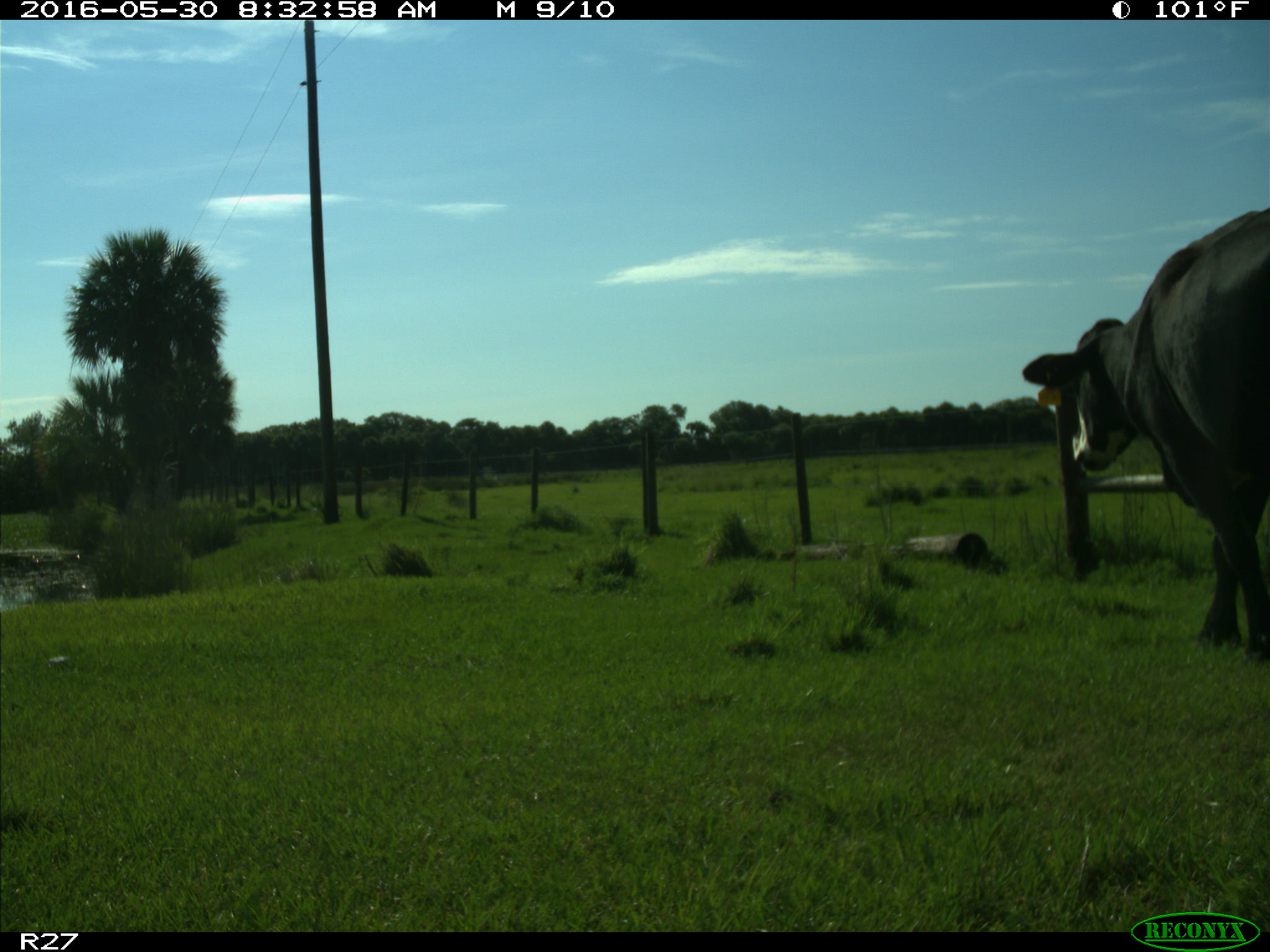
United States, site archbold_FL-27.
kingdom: Animalia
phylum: Chordata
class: Mammalia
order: Artiodactyla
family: Bovidae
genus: Bos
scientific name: Bos taurus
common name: domestic cow